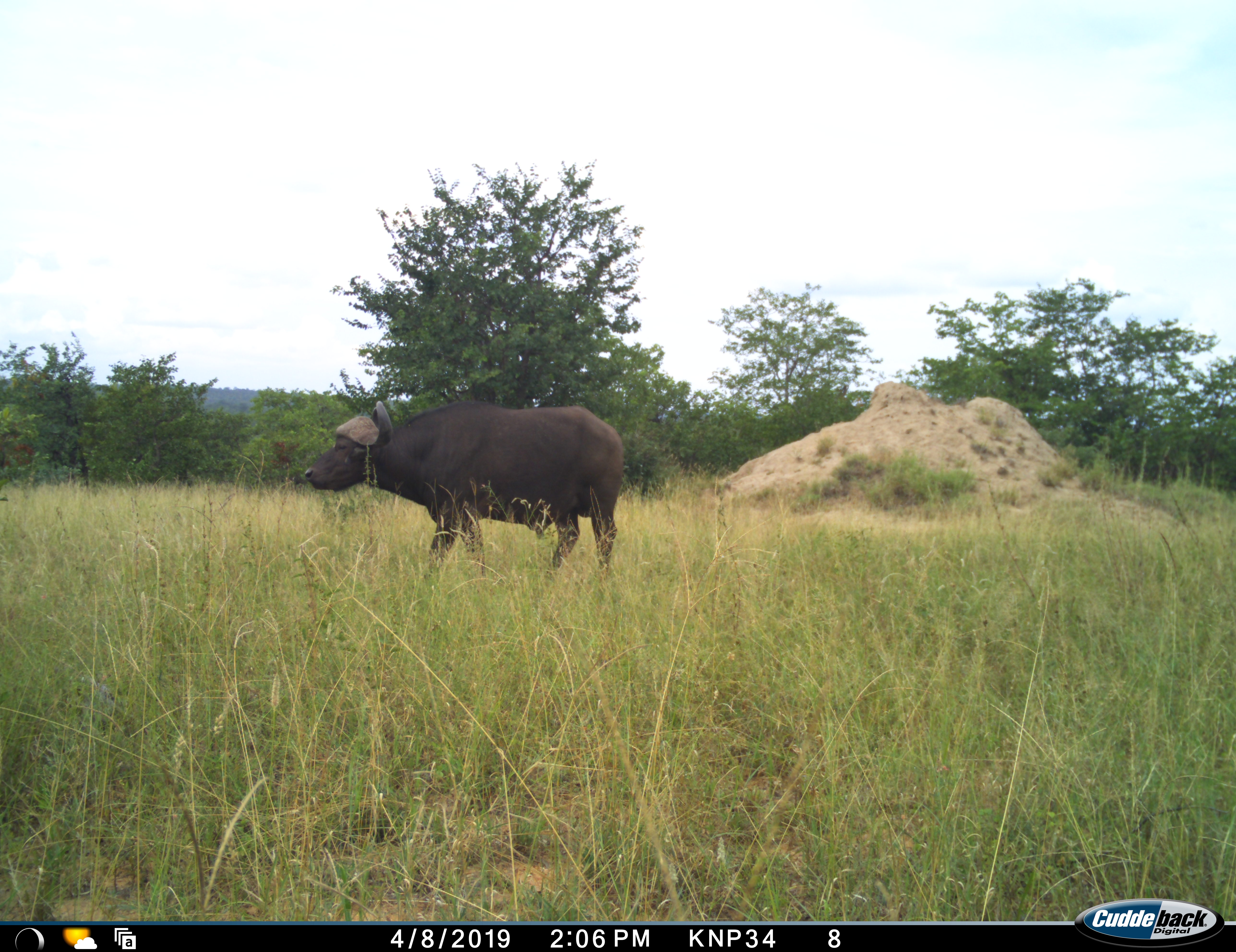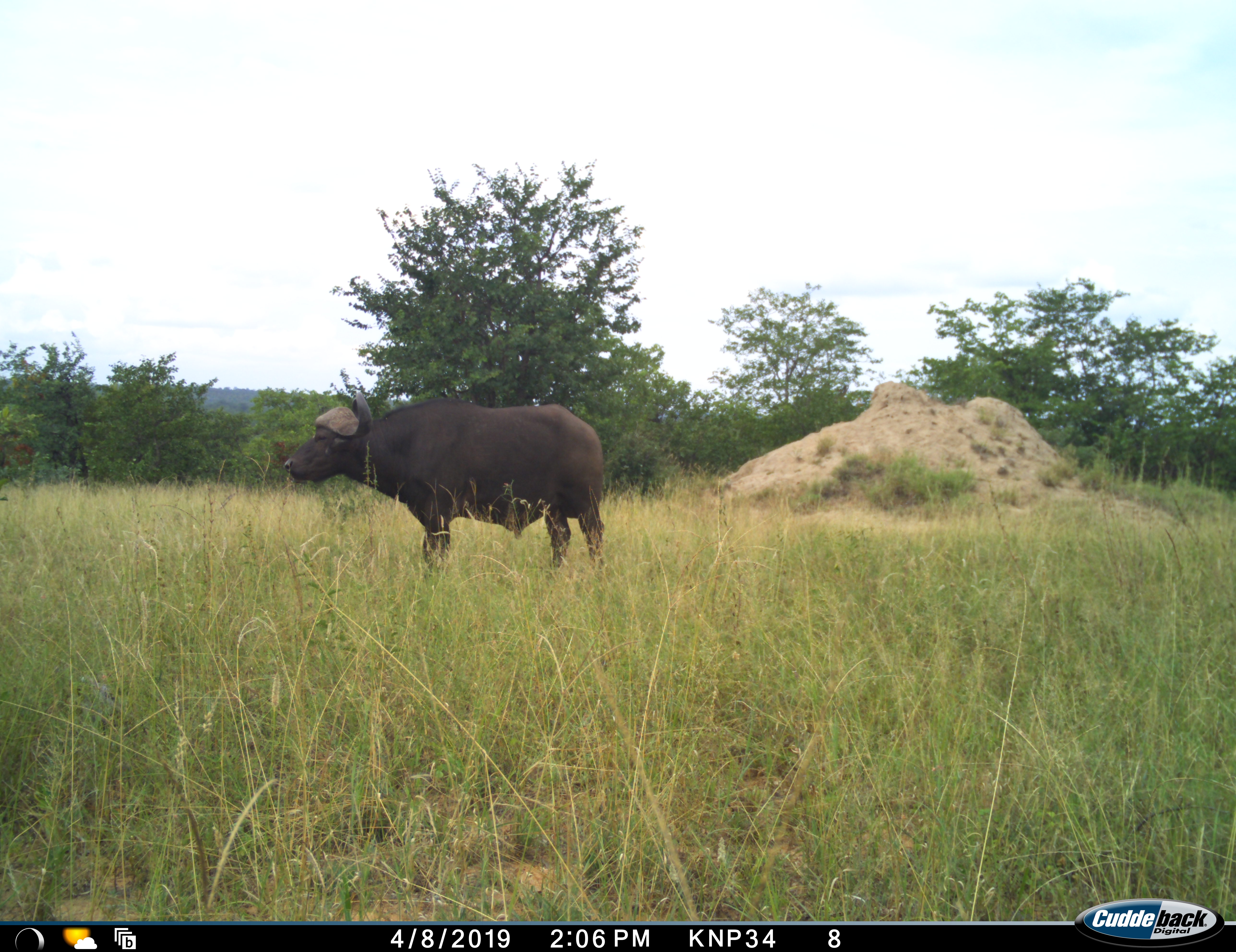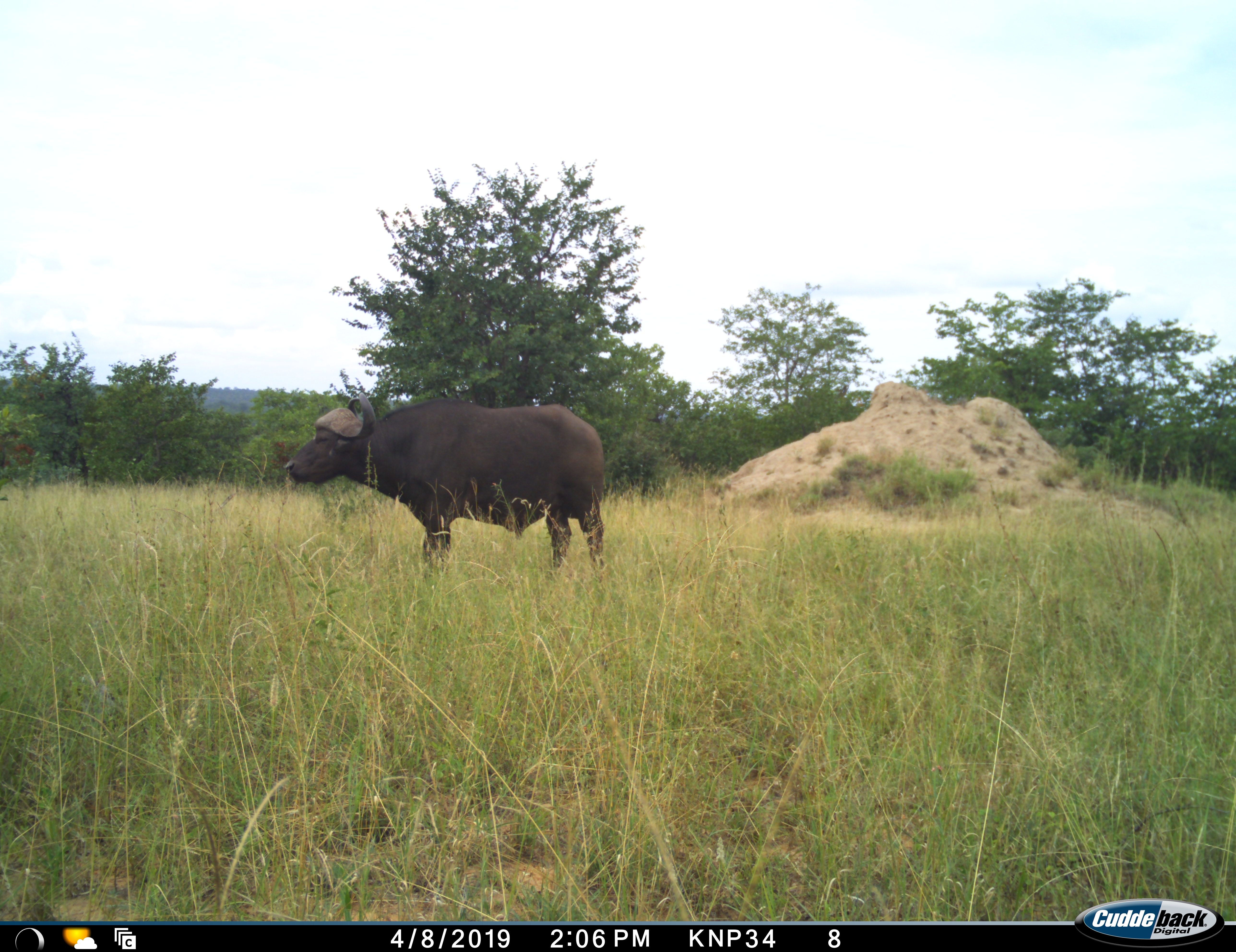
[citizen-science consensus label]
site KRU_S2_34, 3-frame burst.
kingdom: Animalia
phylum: Chordata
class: Mammalia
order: Artiodactyla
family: Bovidae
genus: Syncerus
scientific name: Syncerus caffer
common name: african buffalo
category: buffalo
Buffalo (african buffalo) (Syncerus caffer), count 1. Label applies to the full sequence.